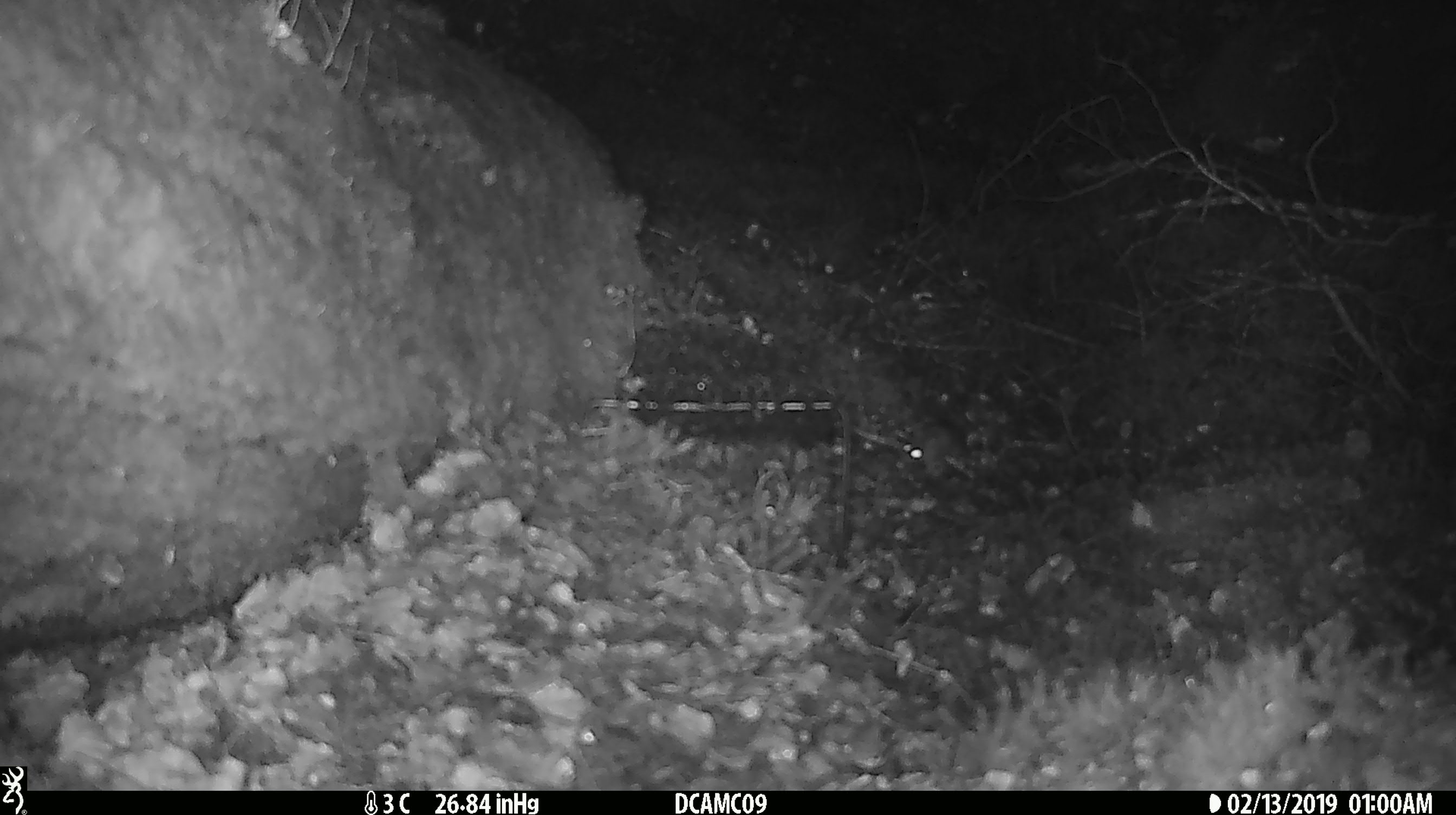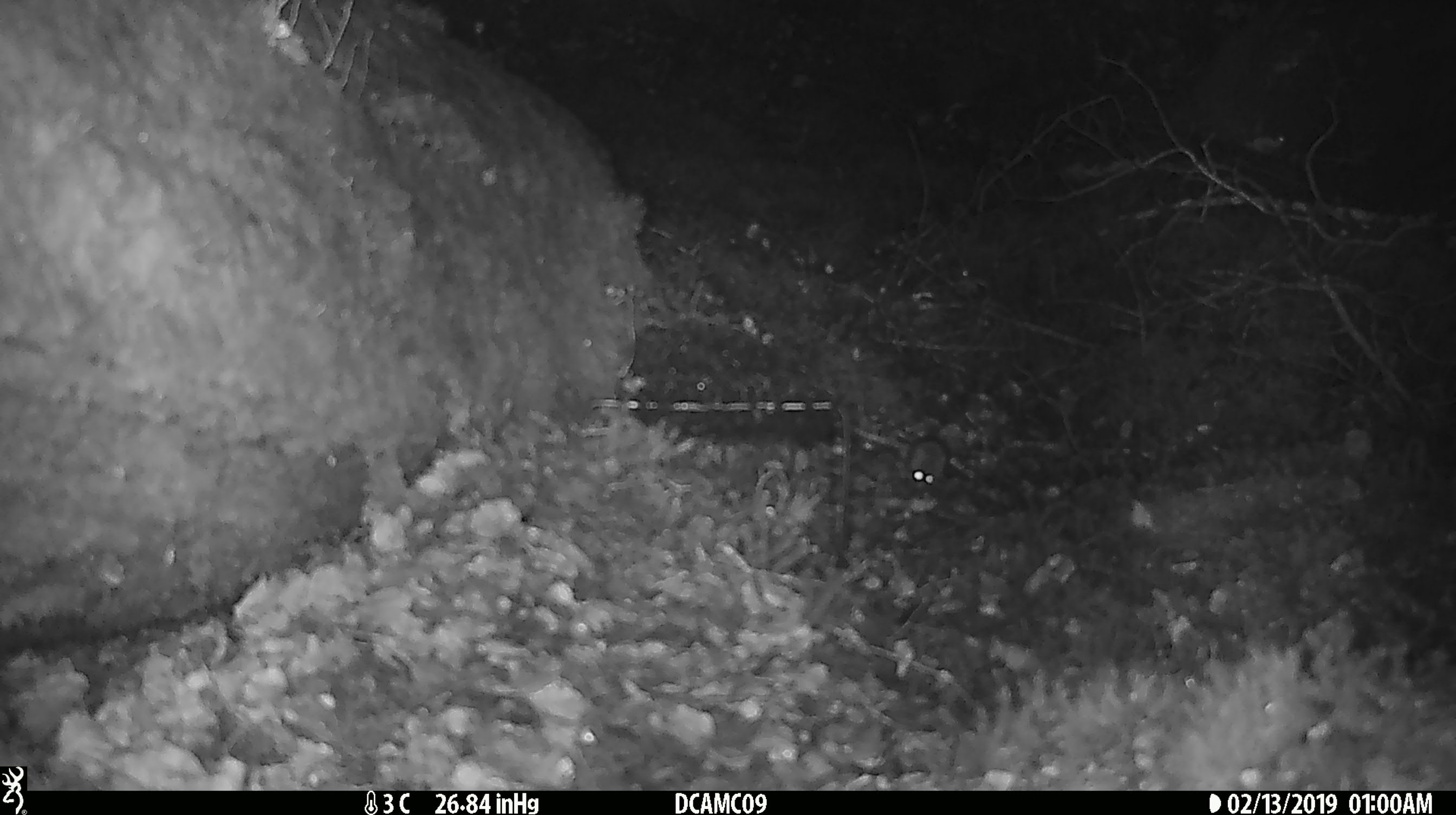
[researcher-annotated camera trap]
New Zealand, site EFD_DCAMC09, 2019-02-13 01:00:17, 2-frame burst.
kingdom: Animalia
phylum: Chordata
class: Mammalia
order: Rodentia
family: Muridae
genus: Mus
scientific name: Mus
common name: mouse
Mouse (Mus).